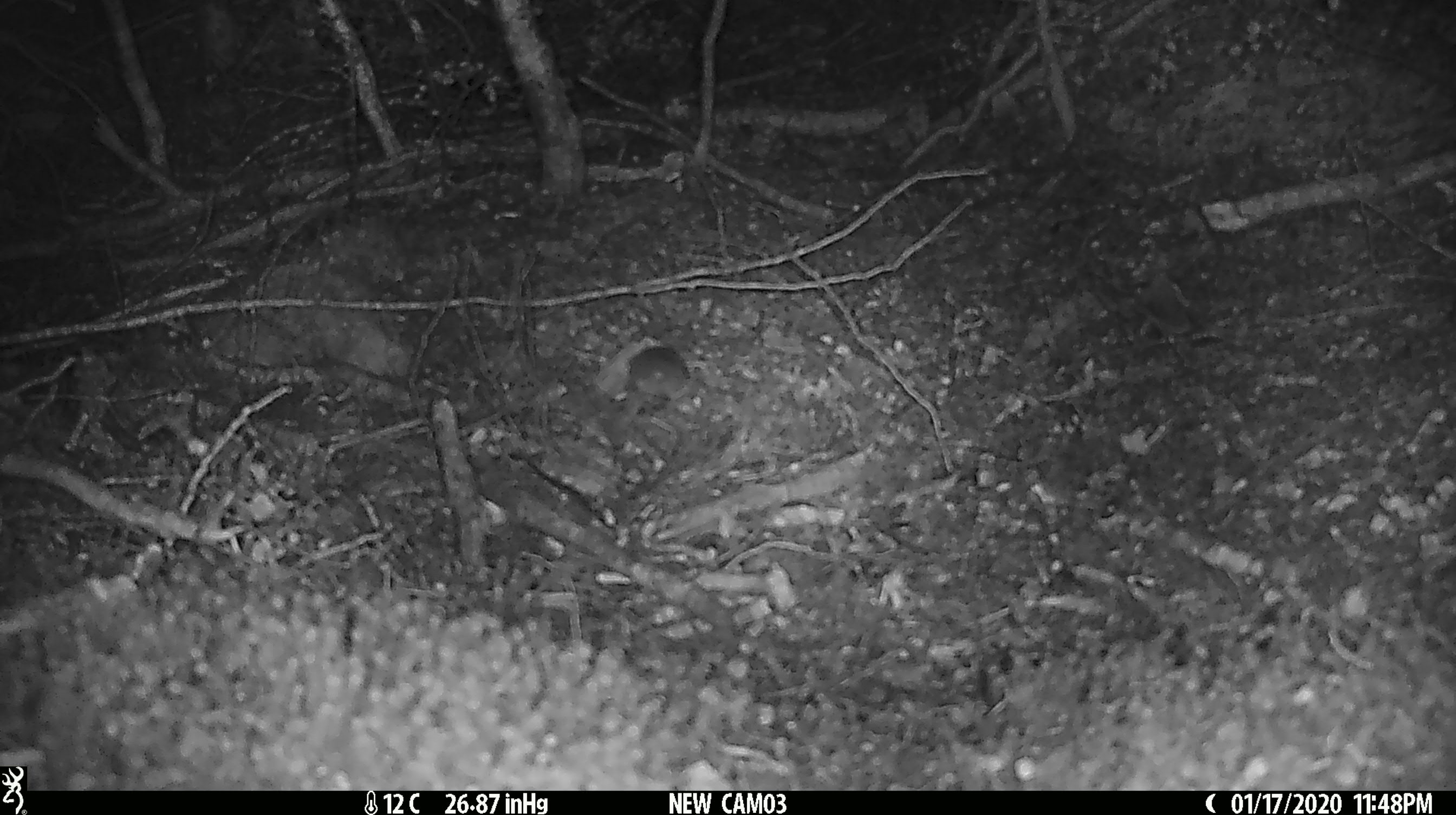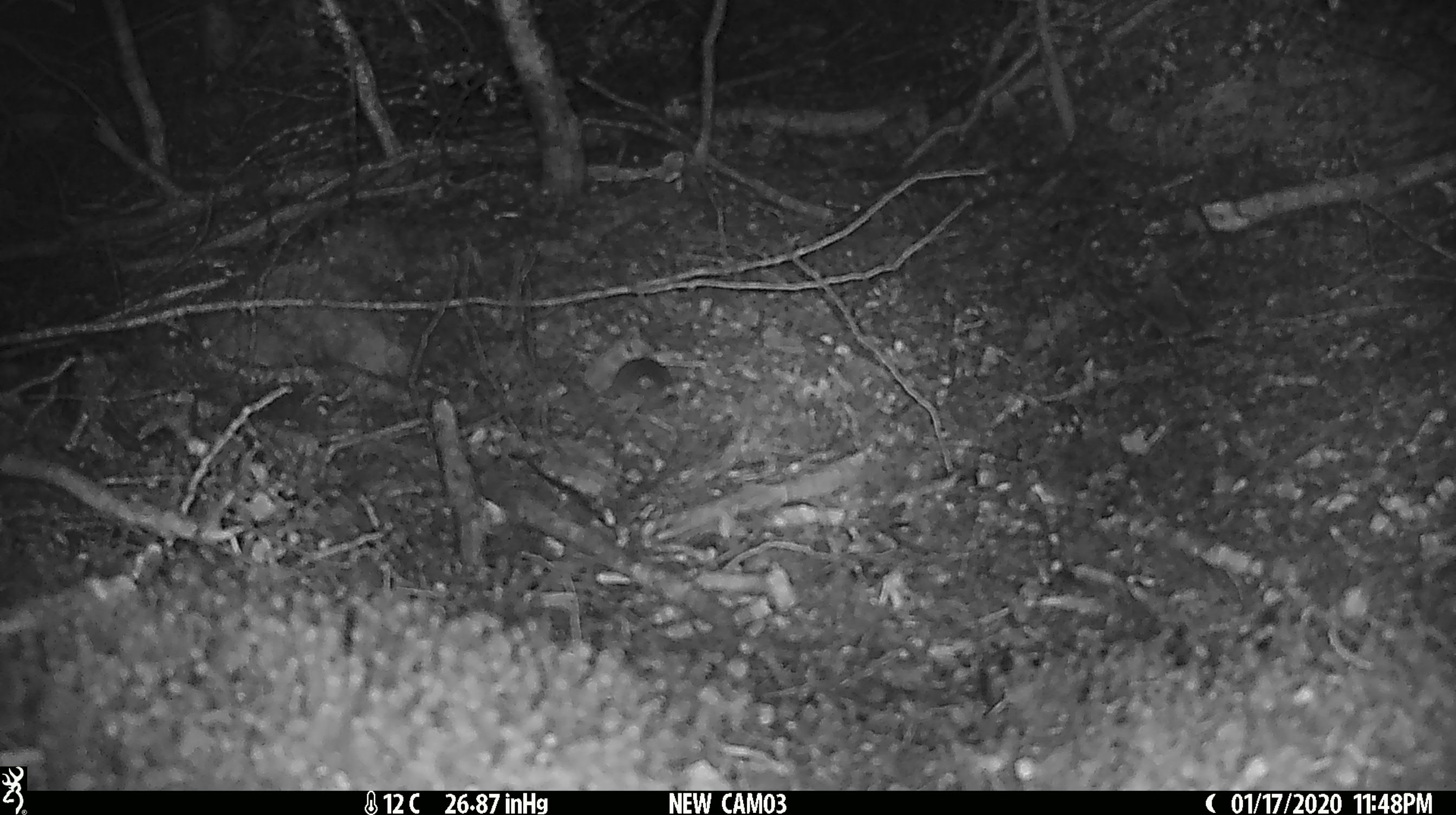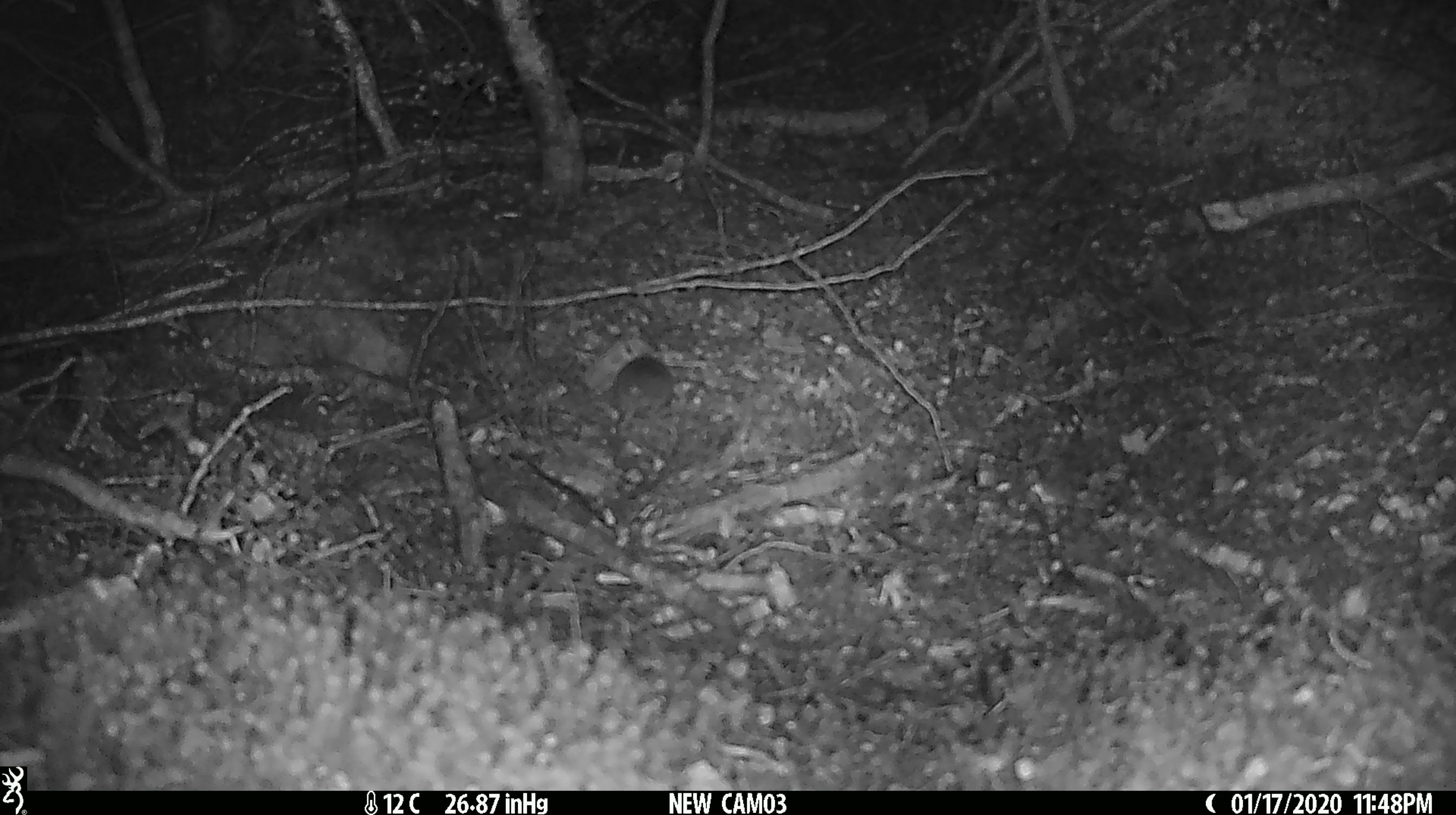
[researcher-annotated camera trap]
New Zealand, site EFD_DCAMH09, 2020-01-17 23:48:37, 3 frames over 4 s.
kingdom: Animalia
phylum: Chordata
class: Mammalia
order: Rodentia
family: Muridae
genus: Mus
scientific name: Mus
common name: mouse